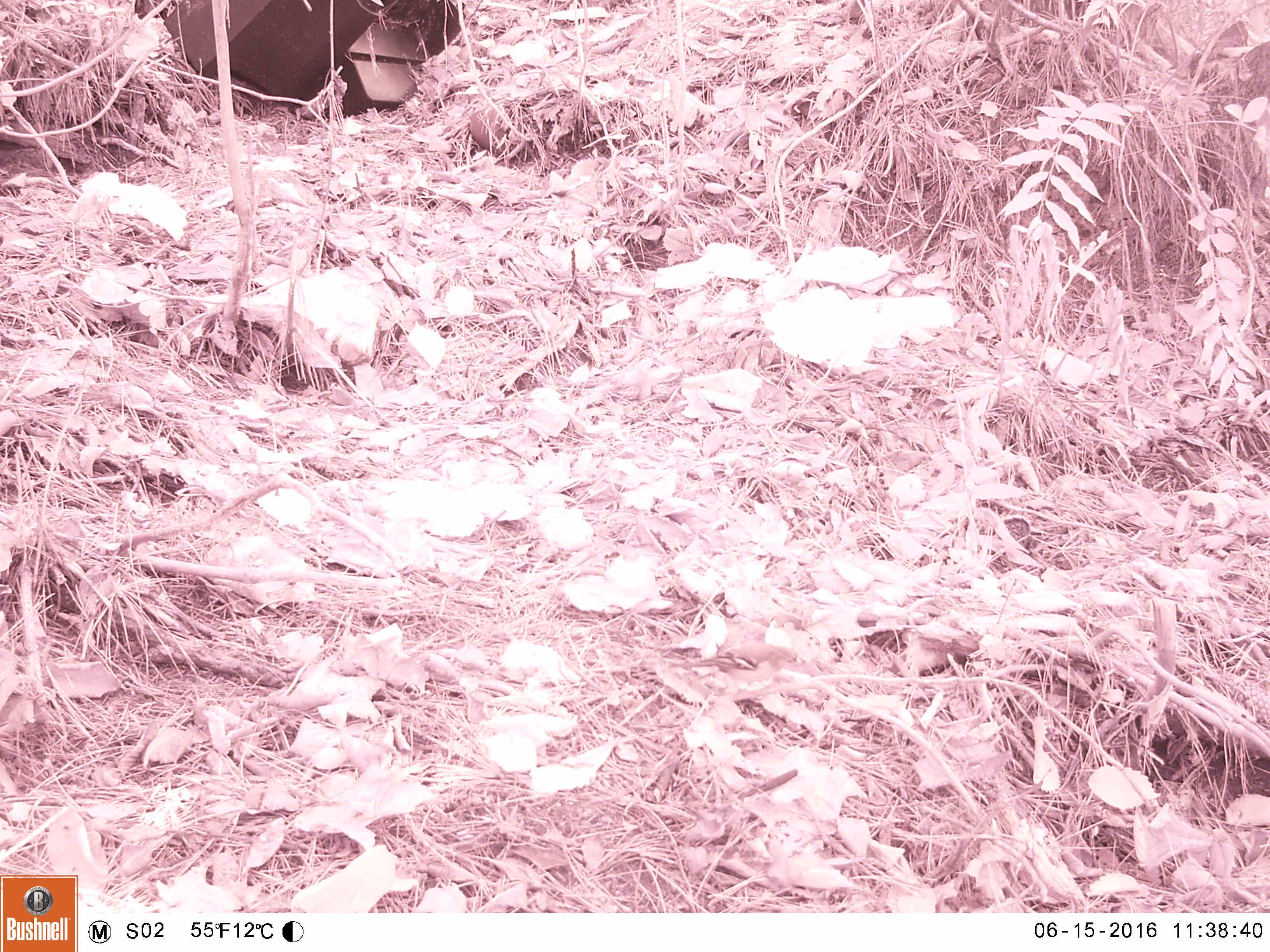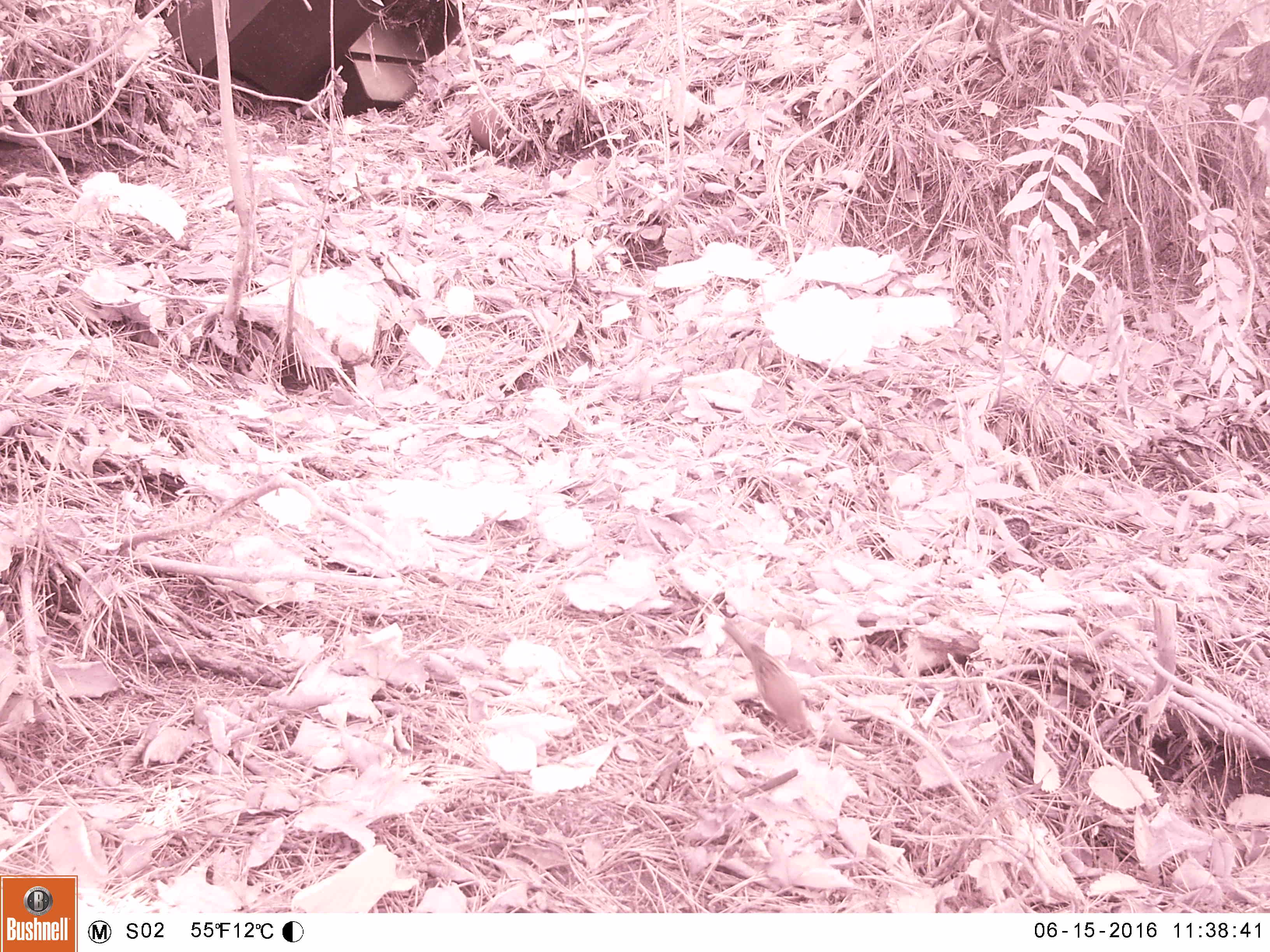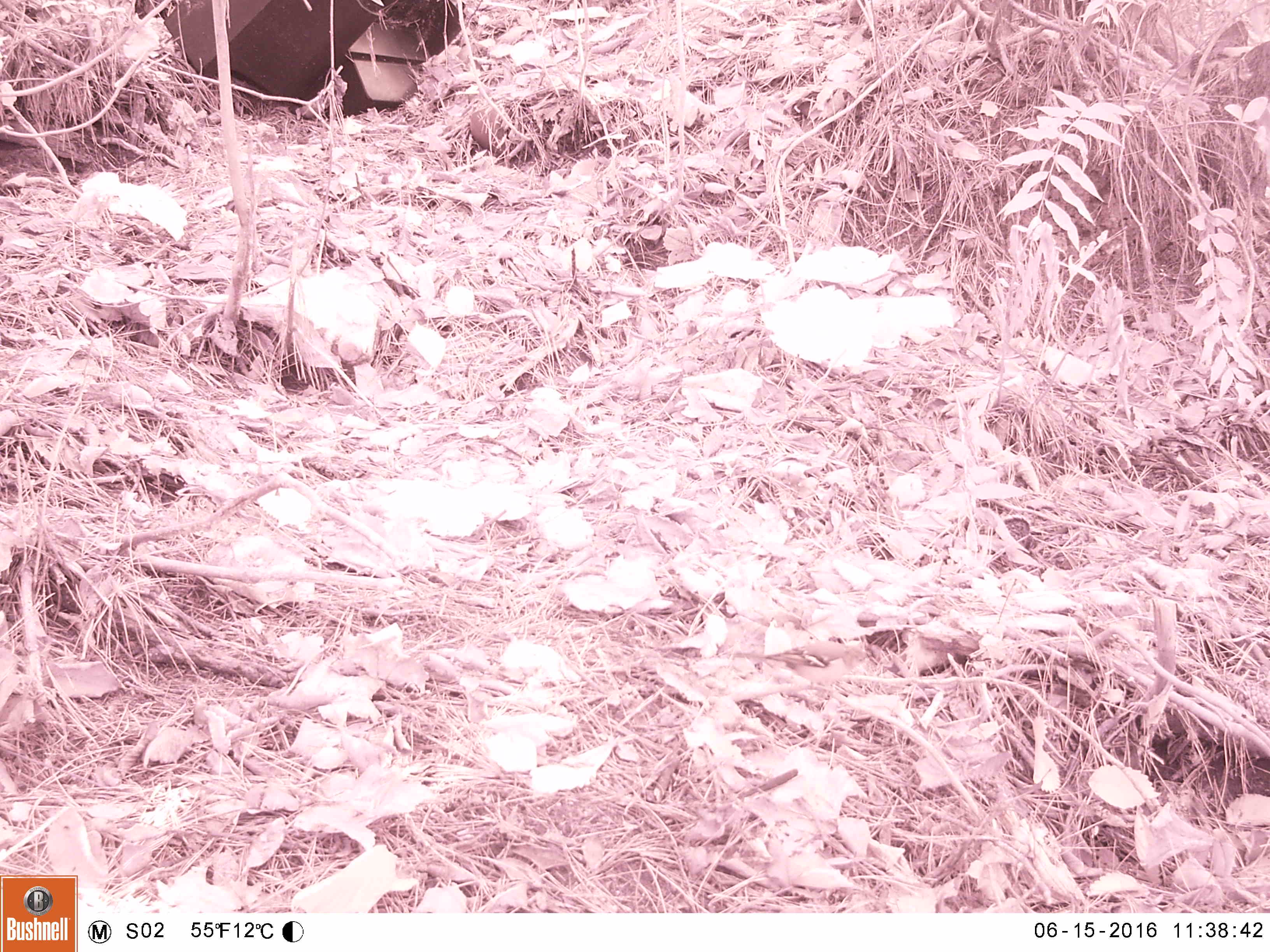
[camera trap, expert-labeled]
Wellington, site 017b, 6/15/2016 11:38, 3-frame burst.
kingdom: Animalia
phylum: Chordata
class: Aves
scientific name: Aves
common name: bird